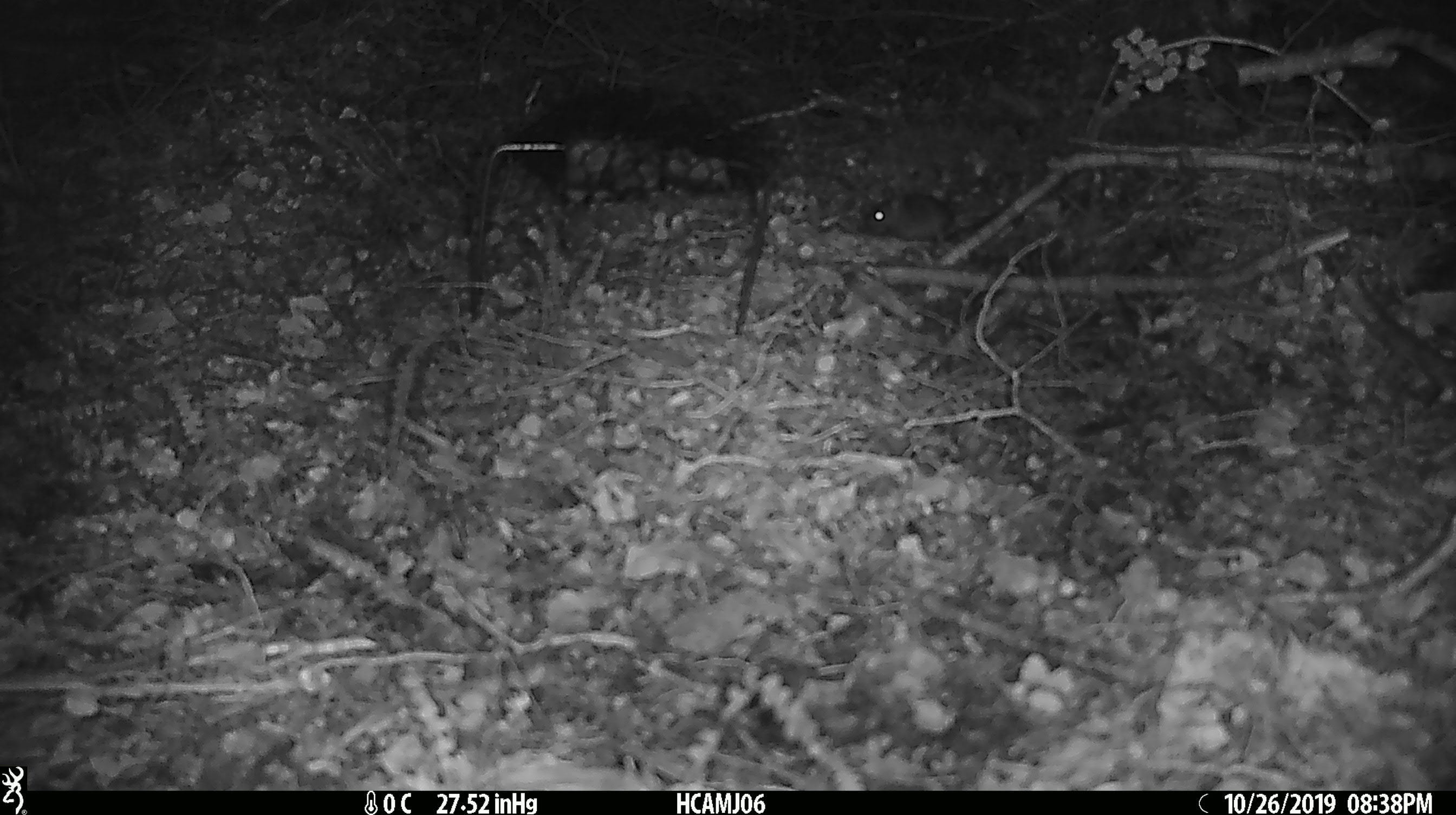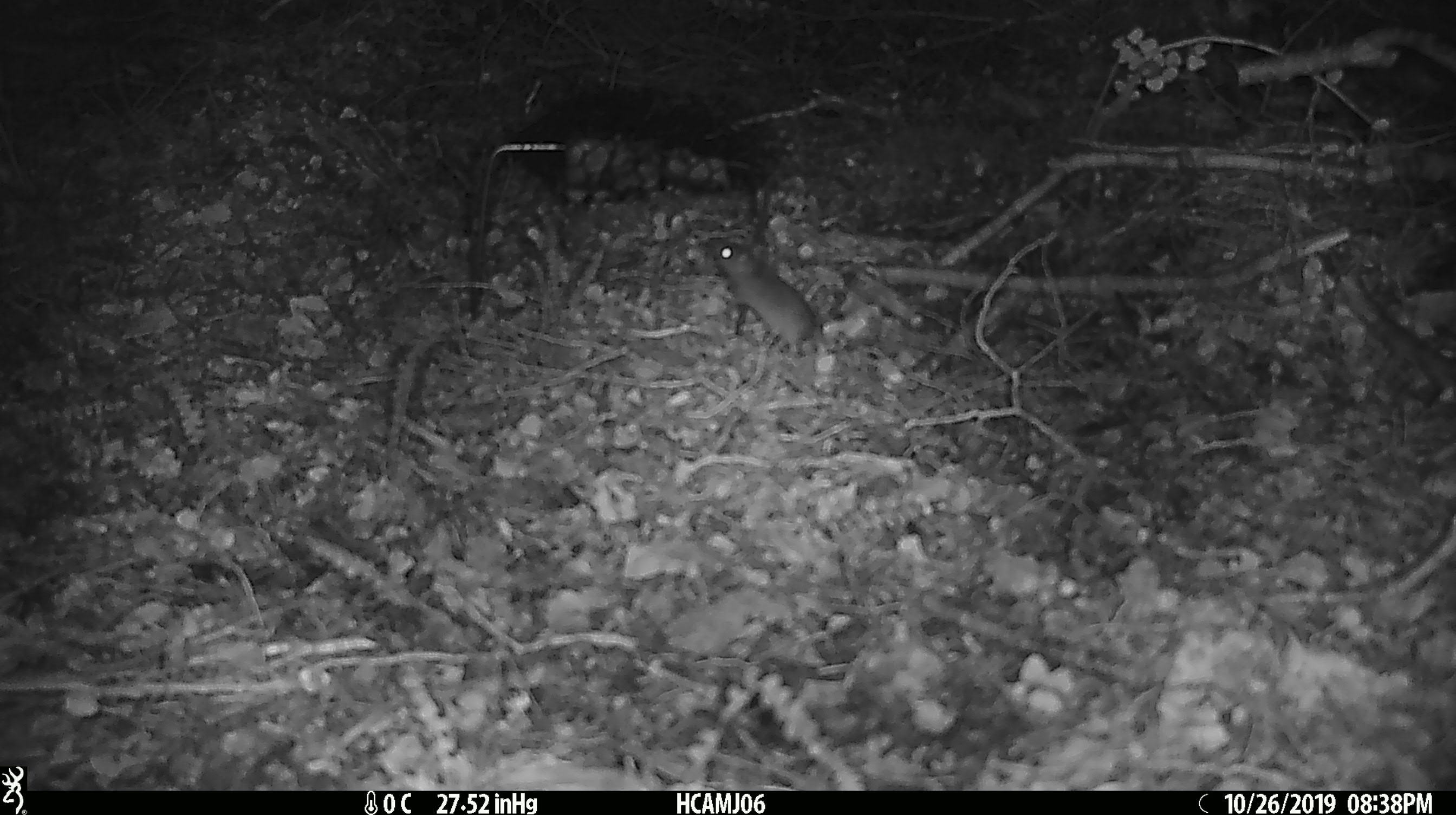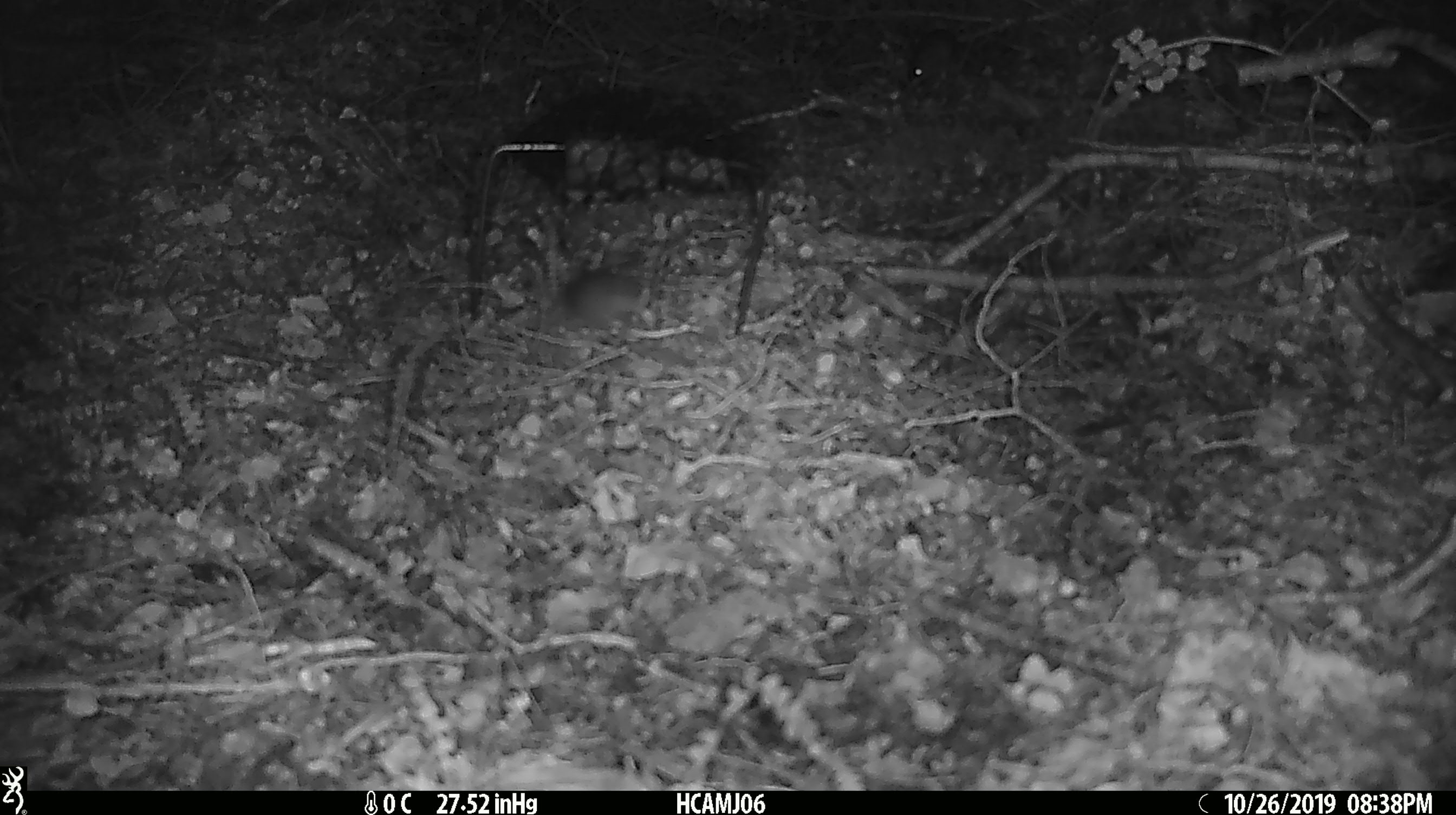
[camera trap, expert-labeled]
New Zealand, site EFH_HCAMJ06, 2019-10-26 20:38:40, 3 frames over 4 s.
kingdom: Animalia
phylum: Chordata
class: Mammalia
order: Rodentia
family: Muridae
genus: Mus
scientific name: Mus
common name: mouse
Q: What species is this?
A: Mouse (Mus).